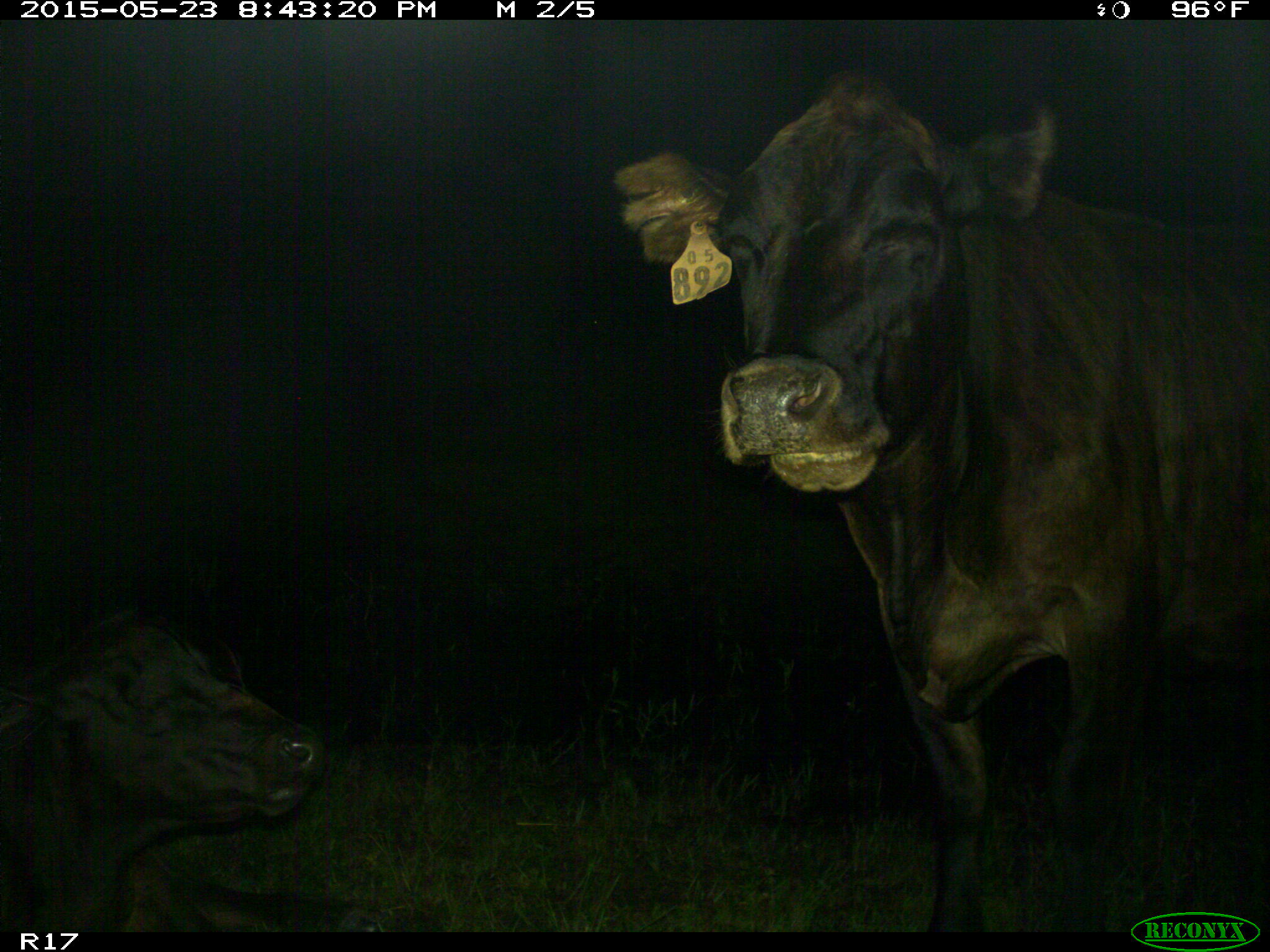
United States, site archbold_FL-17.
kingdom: Animalia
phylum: Chordata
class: Mammalia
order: Artiodactyla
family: Bovidae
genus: Bos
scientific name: Bos taurus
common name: domestic cow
Bos taurus (domestic cow).